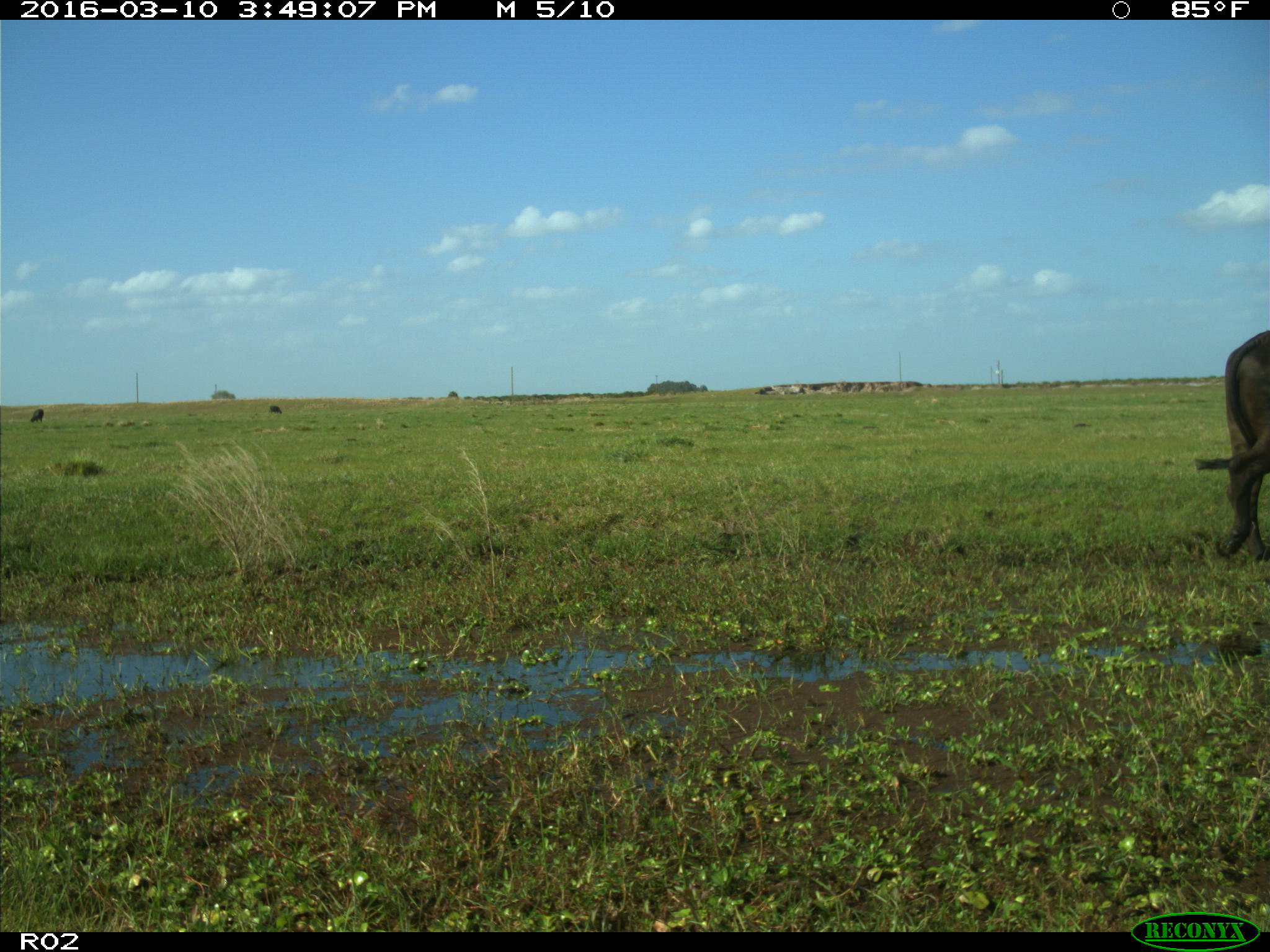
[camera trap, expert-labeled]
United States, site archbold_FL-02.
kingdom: Animalia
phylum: Chordata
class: Mammalia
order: Artiodactyla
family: Bovidae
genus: Bos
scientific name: Bos taurus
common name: domestic cow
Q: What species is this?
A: Bos taurus (domestic cow).